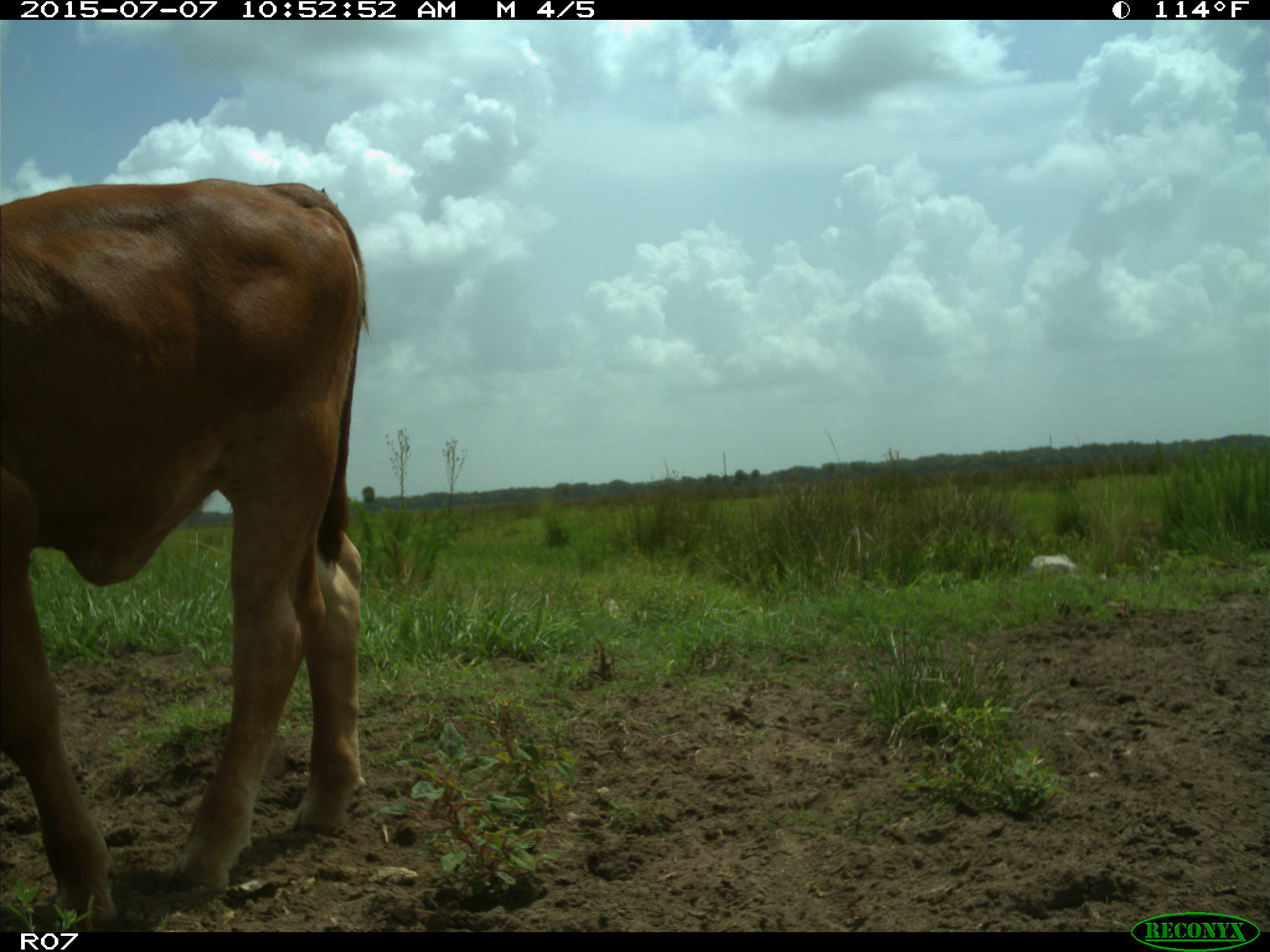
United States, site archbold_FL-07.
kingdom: Animalia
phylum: Chordata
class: Mammalia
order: Artiodactyla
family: Bovidae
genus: Bos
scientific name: Bos taurus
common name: domestic cow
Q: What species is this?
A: Bos taurus (domestic cow).